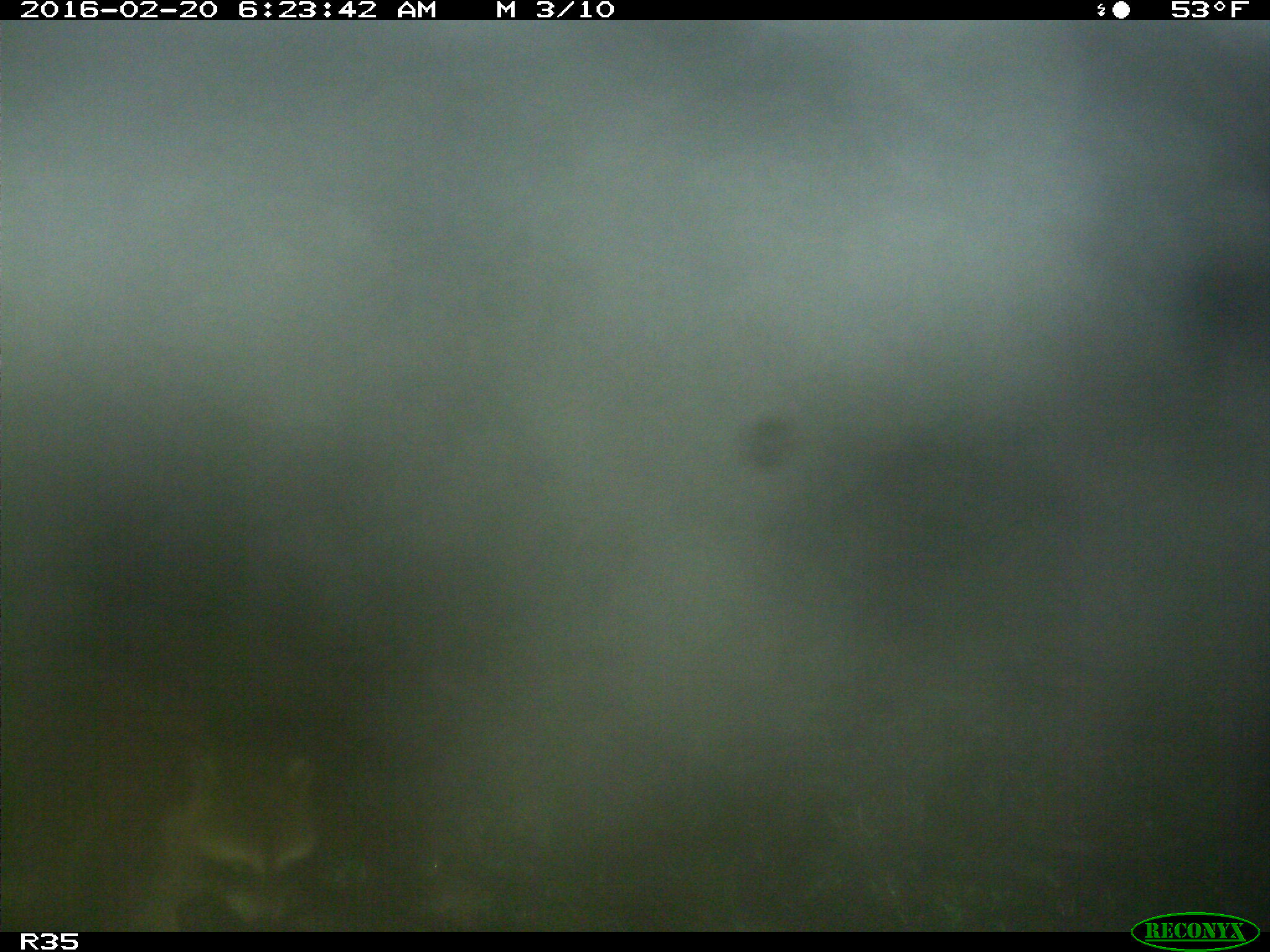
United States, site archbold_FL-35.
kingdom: Animalia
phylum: Chordata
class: Mammalia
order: Carnivora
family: Procyonidae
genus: Procyon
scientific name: Procyon lotor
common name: common raccoon